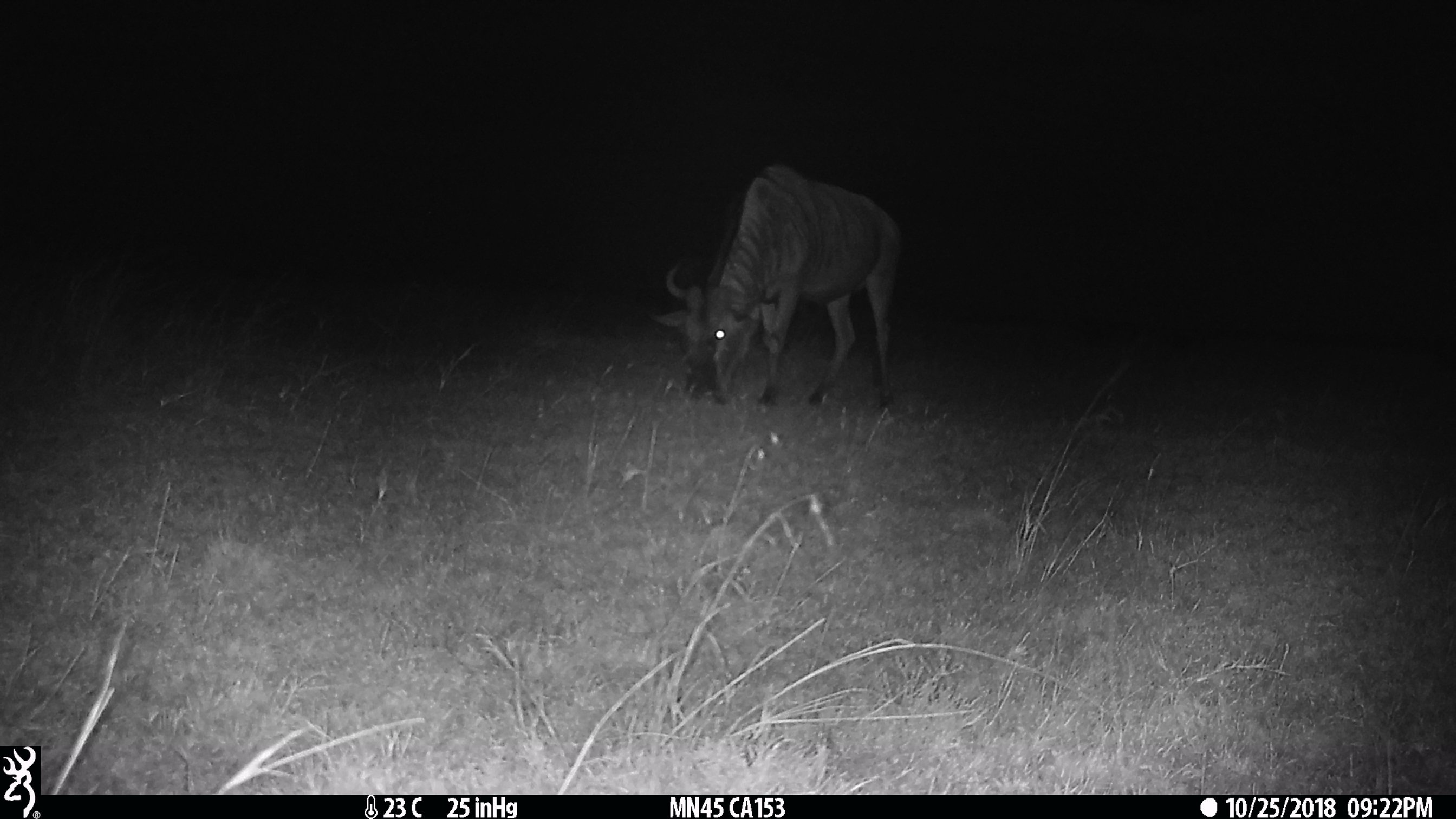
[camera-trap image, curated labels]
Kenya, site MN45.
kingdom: Animalia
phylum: Chordata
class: Mammalia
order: Artiodactyla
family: Bovidae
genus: Connochaetes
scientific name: Connochaetes taurinus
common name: blue wildebeest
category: wildebeest